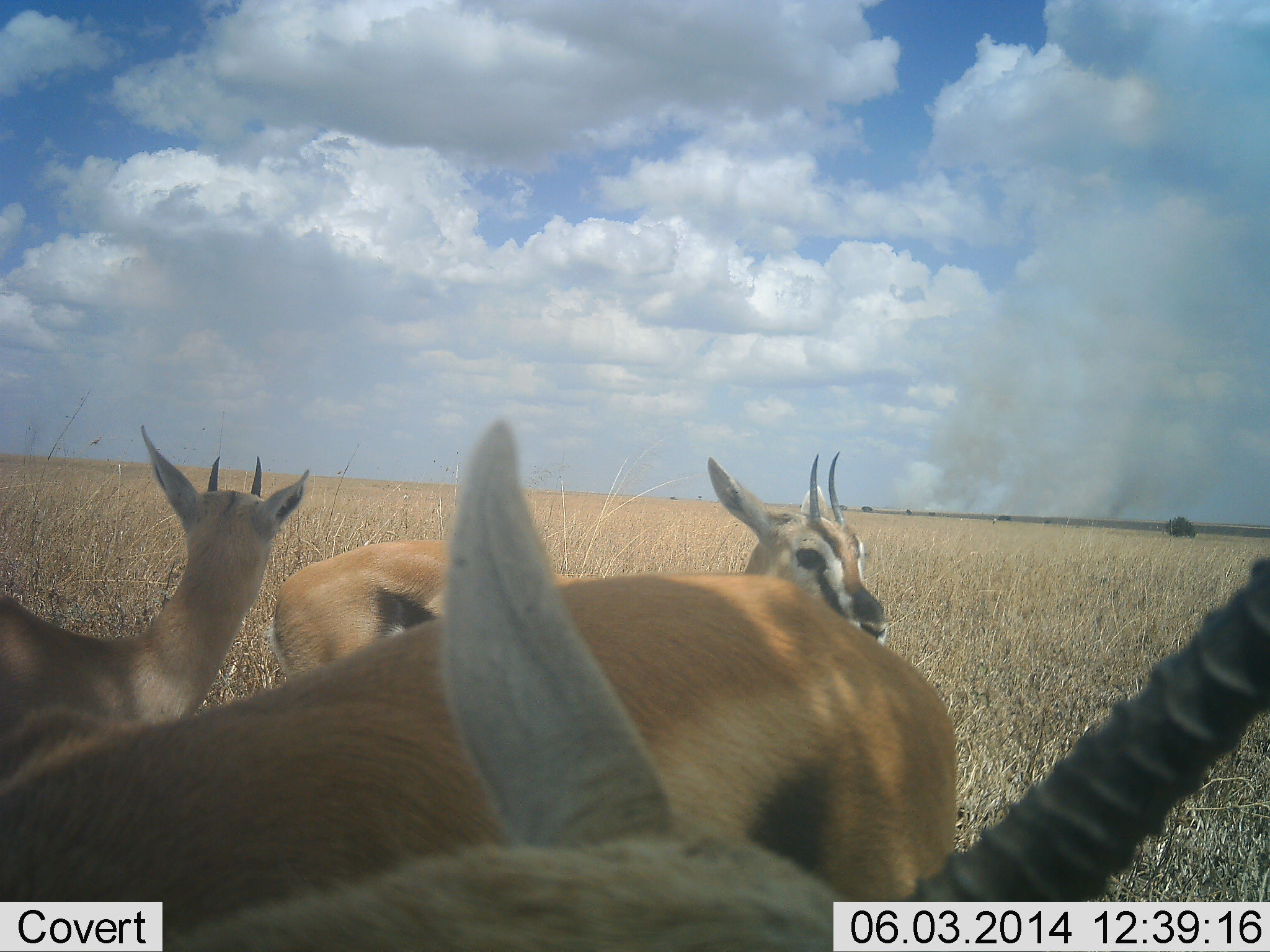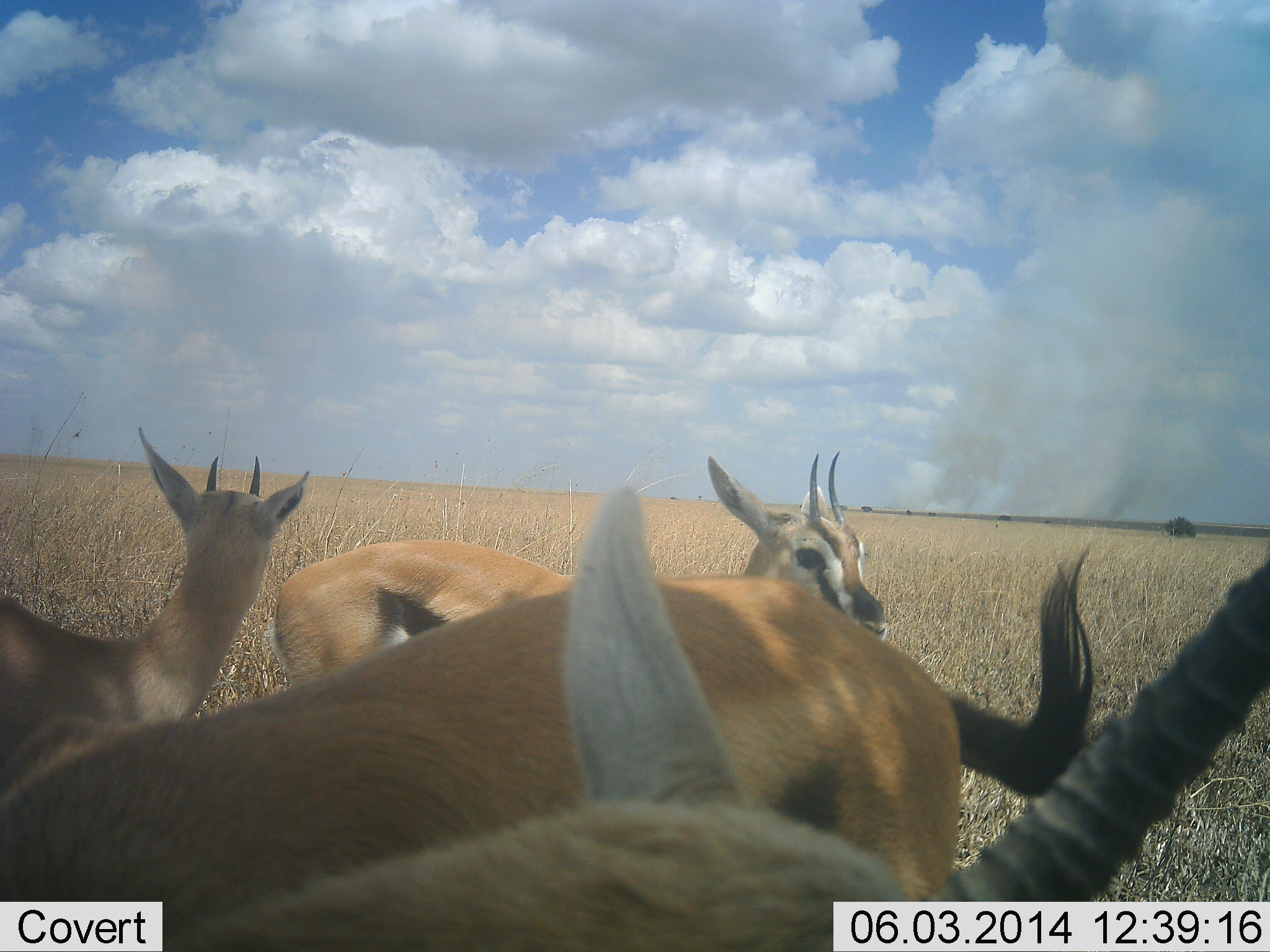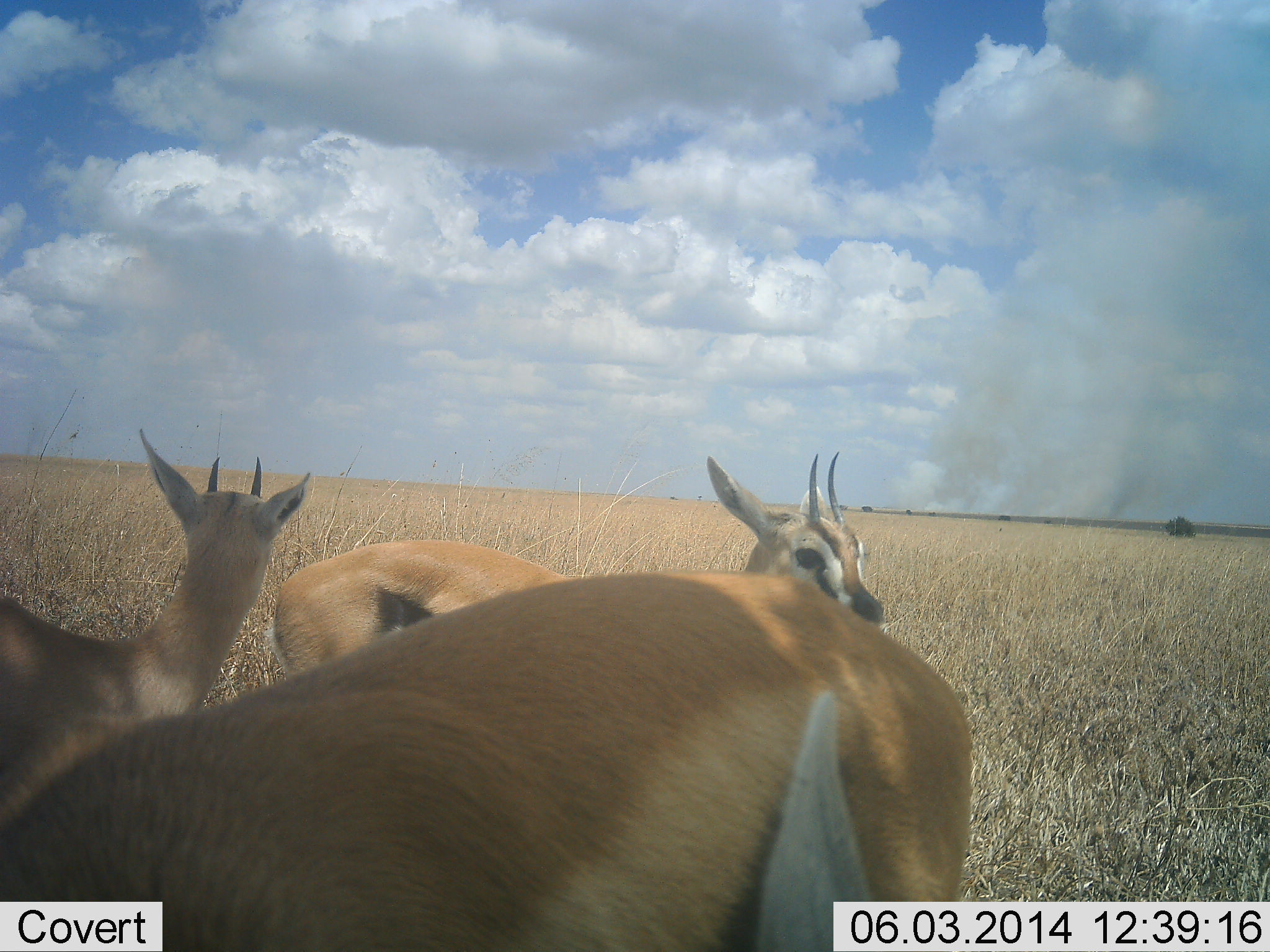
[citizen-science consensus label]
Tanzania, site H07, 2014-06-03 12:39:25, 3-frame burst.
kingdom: Animalia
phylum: Chordata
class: Mammalia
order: Artiodactyla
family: Bovidae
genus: Eudorcas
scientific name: Eudorcas thomsonii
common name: thomson's gazelle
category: gazellethomsons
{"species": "gazellethomsons (thomson's gazelle) (Eudorcas thomsonii)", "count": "4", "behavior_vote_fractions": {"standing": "100%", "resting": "0%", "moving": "20%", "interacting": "10%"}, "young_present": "0%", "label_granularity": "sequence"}